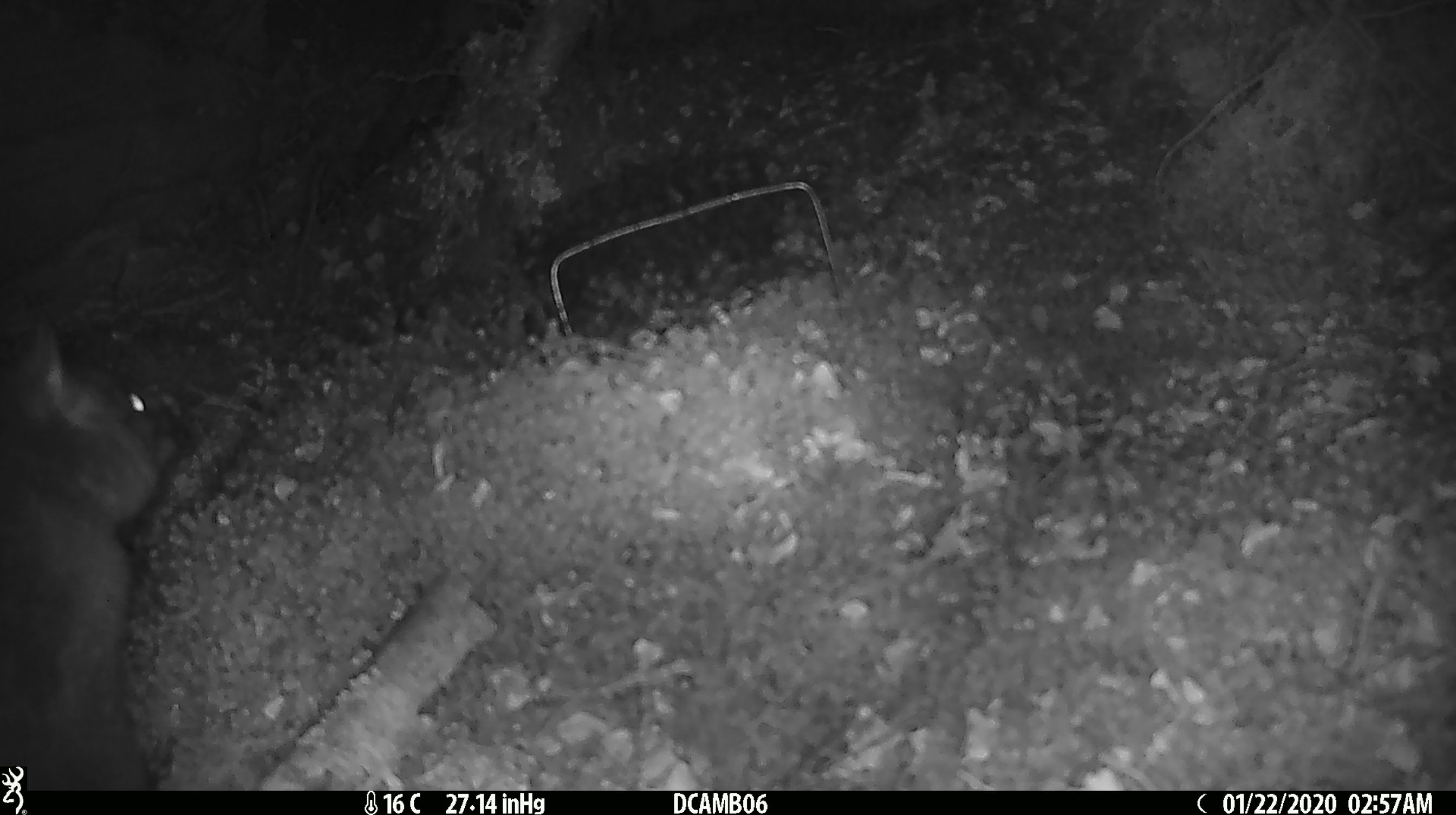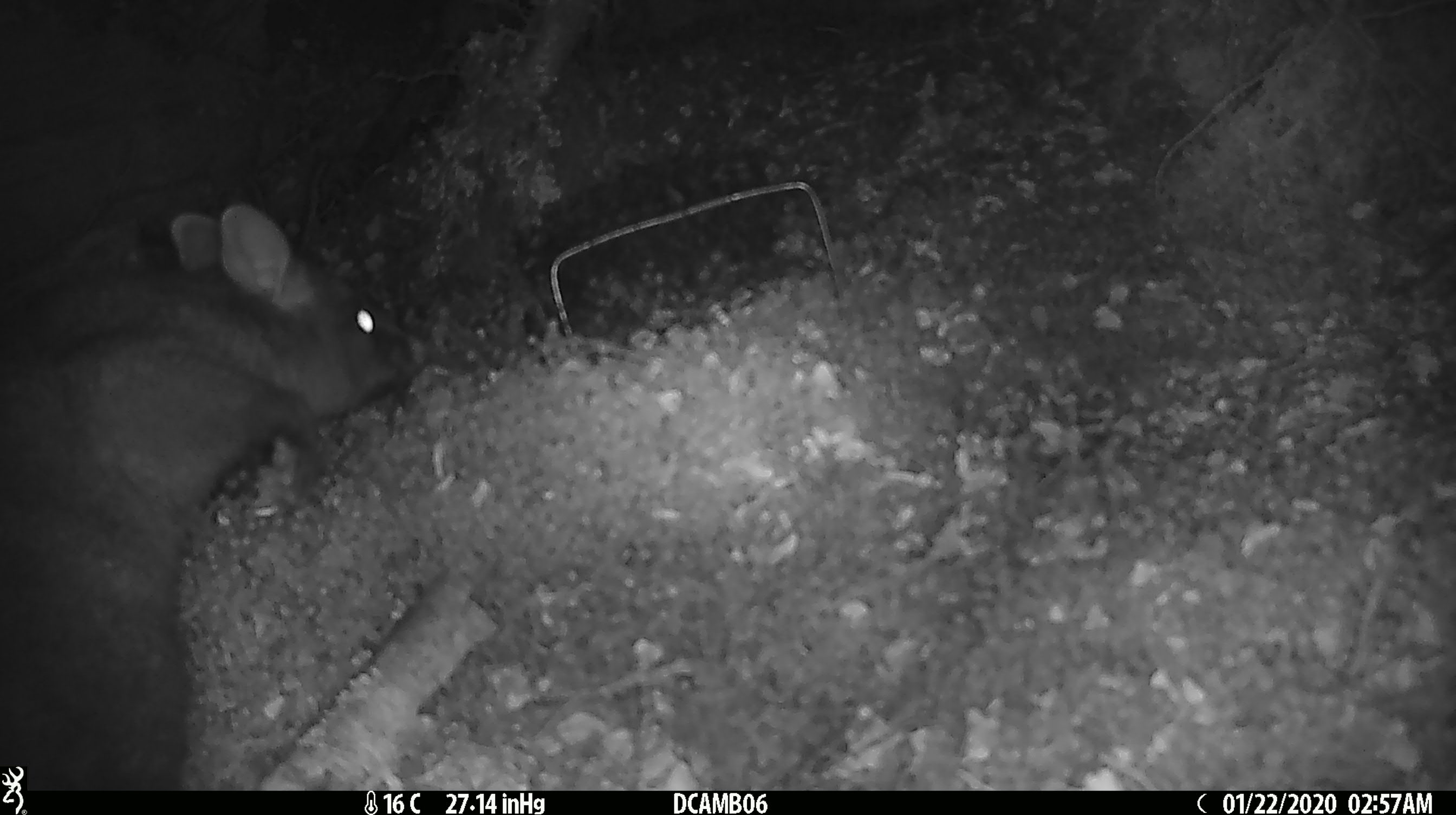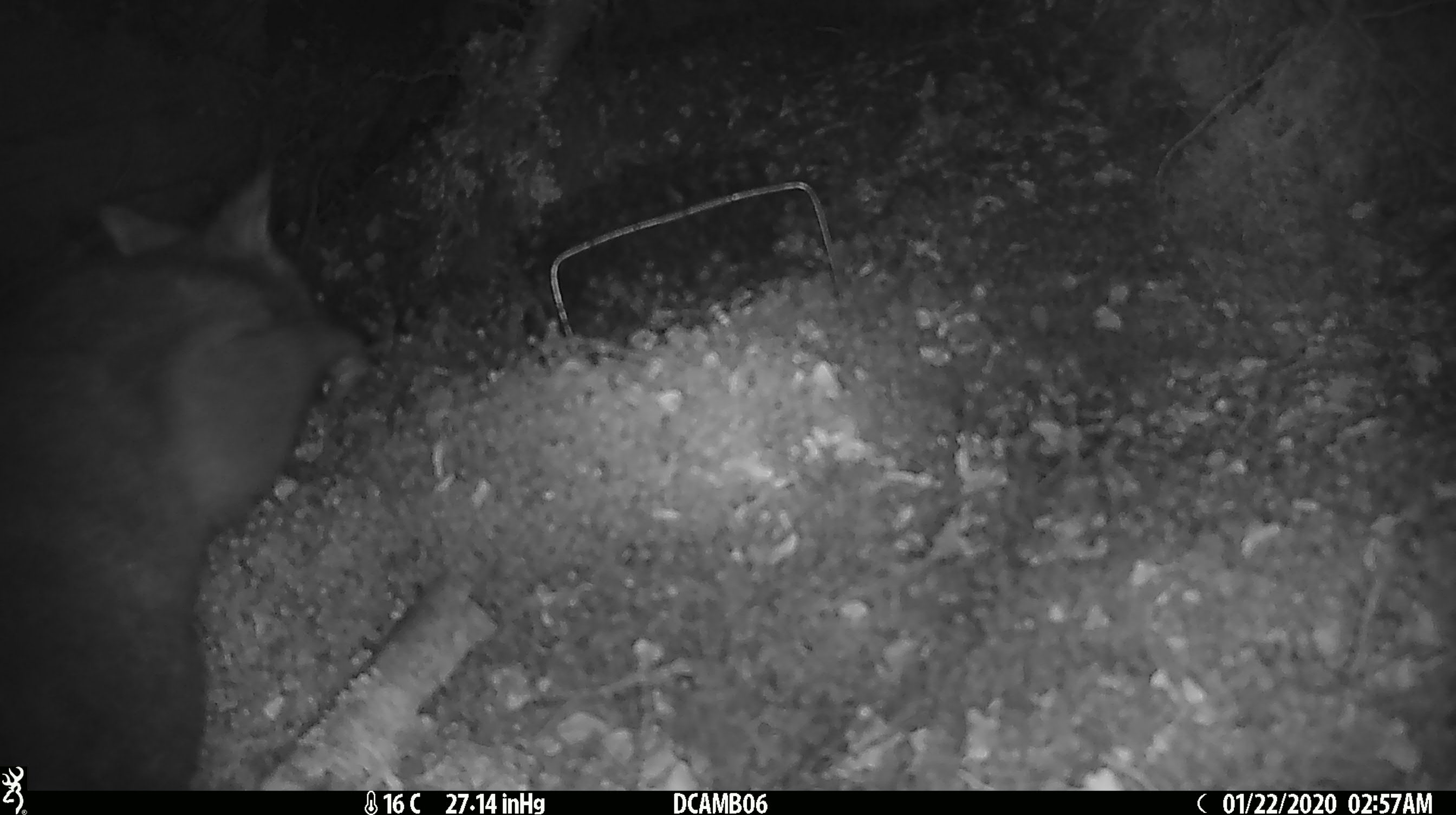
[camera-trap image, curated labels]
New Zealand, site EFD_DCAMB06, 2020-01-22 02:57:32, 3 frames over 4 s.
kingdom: Animalia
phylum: Chordata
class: Mammalia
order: Diprotodontia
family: Phalangeridae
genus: Trichosurus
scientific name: Trichosurus vulpecula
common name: common brushtail possum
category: possum